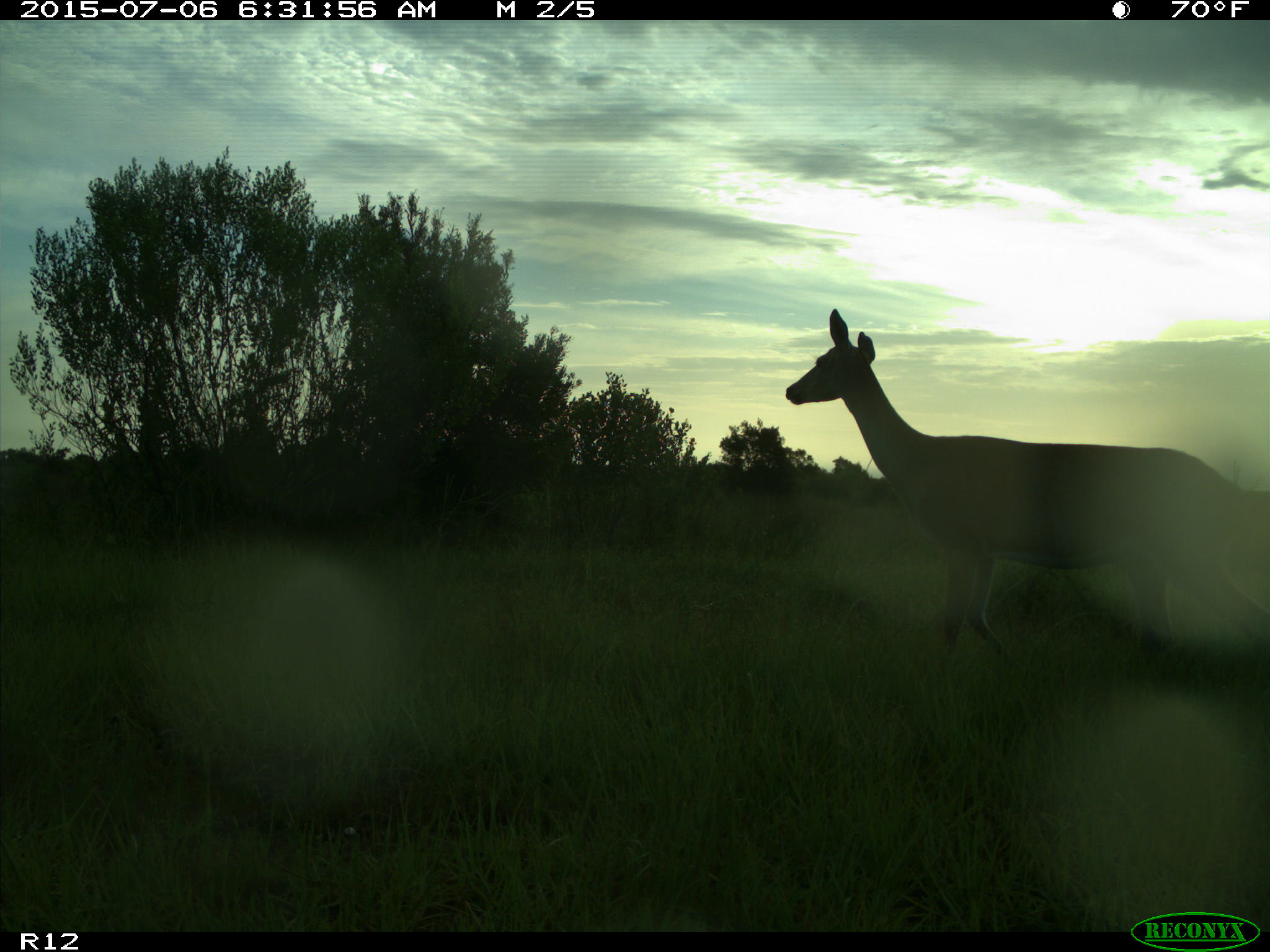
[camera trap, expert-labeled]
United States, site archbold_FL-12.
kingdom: Animalia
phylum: Chordata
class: Mammalia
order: Artiodactyla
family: Cervidae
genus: Odocoileus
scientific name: Odocoileus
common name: deer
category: unidentified deer